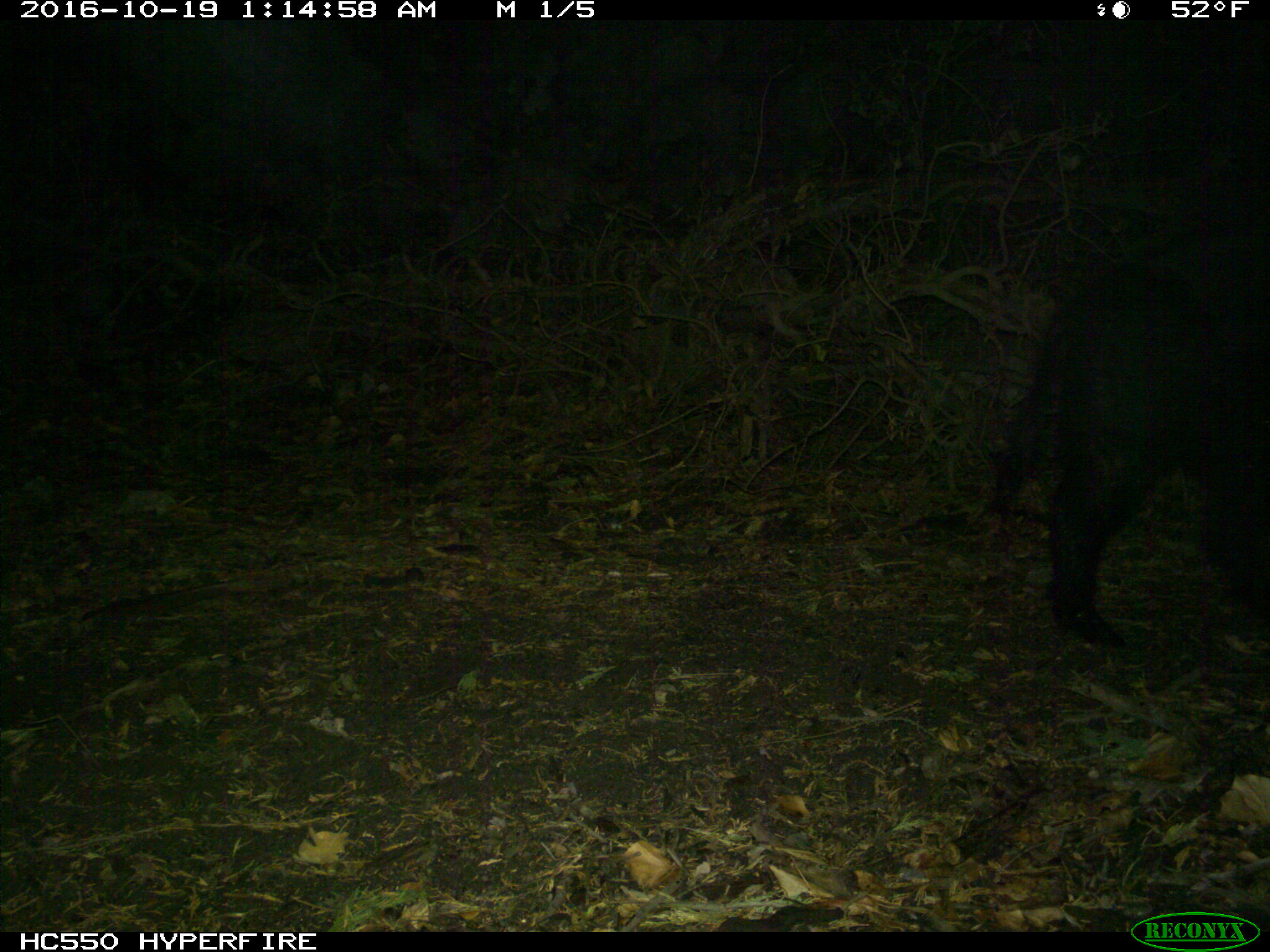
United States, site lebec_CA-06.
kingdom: Animalia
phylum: Chordata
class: Mammalia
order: Artiodactyla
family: Suidae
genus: Sus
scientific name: Sus scrofa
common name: wild boar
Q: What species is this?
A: Sus scrofa (wild boar).